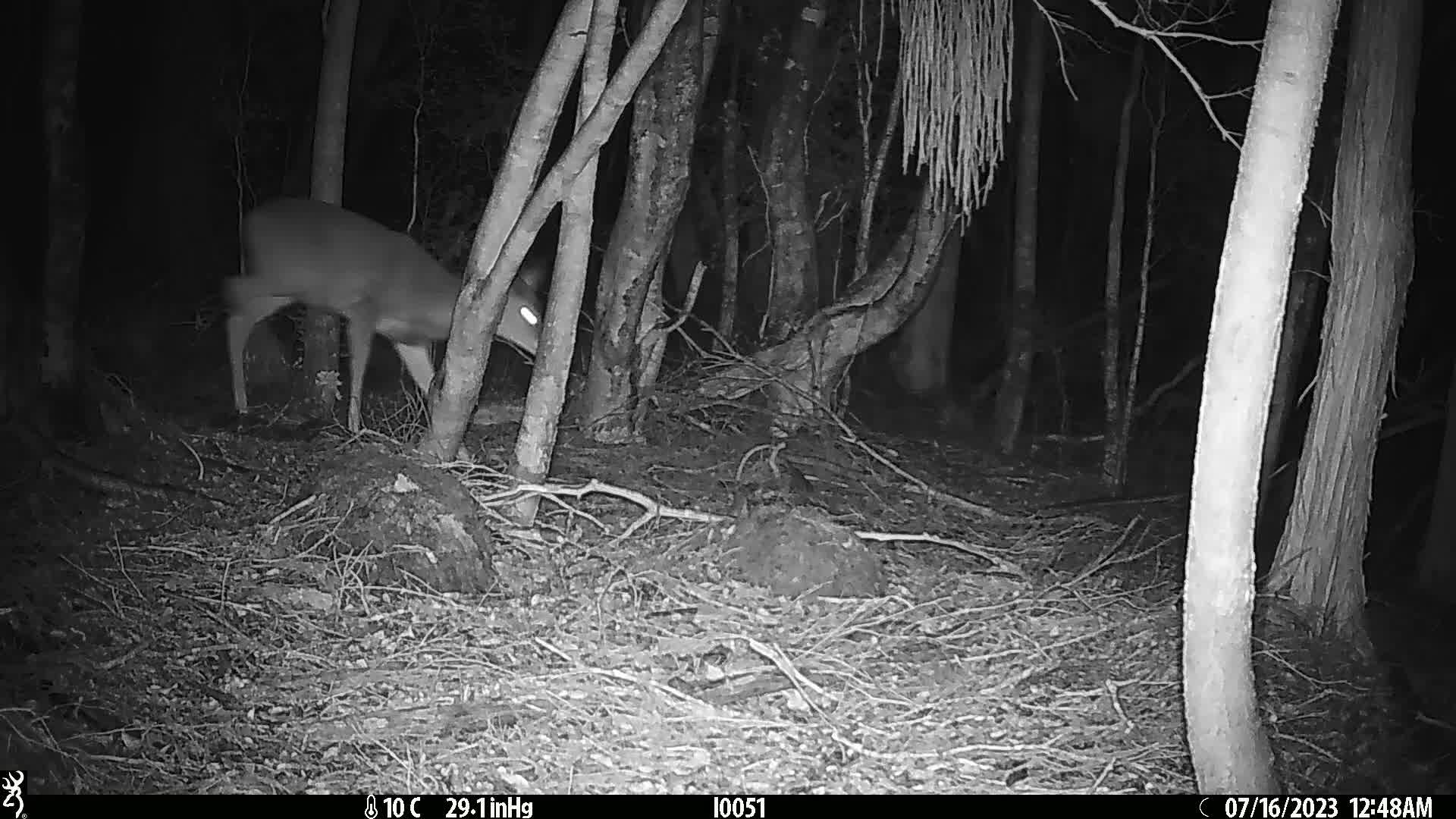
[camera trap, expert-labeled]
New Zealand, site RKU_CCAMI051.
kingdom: Animalia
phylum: Chordata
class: Mammalia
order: Artiodactyla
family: Cervidae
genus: Odocoileus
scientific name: Odocoileus virginianus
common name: white-tailed deer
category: white tailed deer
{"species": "white tailed deer (white-tailed deer) (Odocoileus virginianus)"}